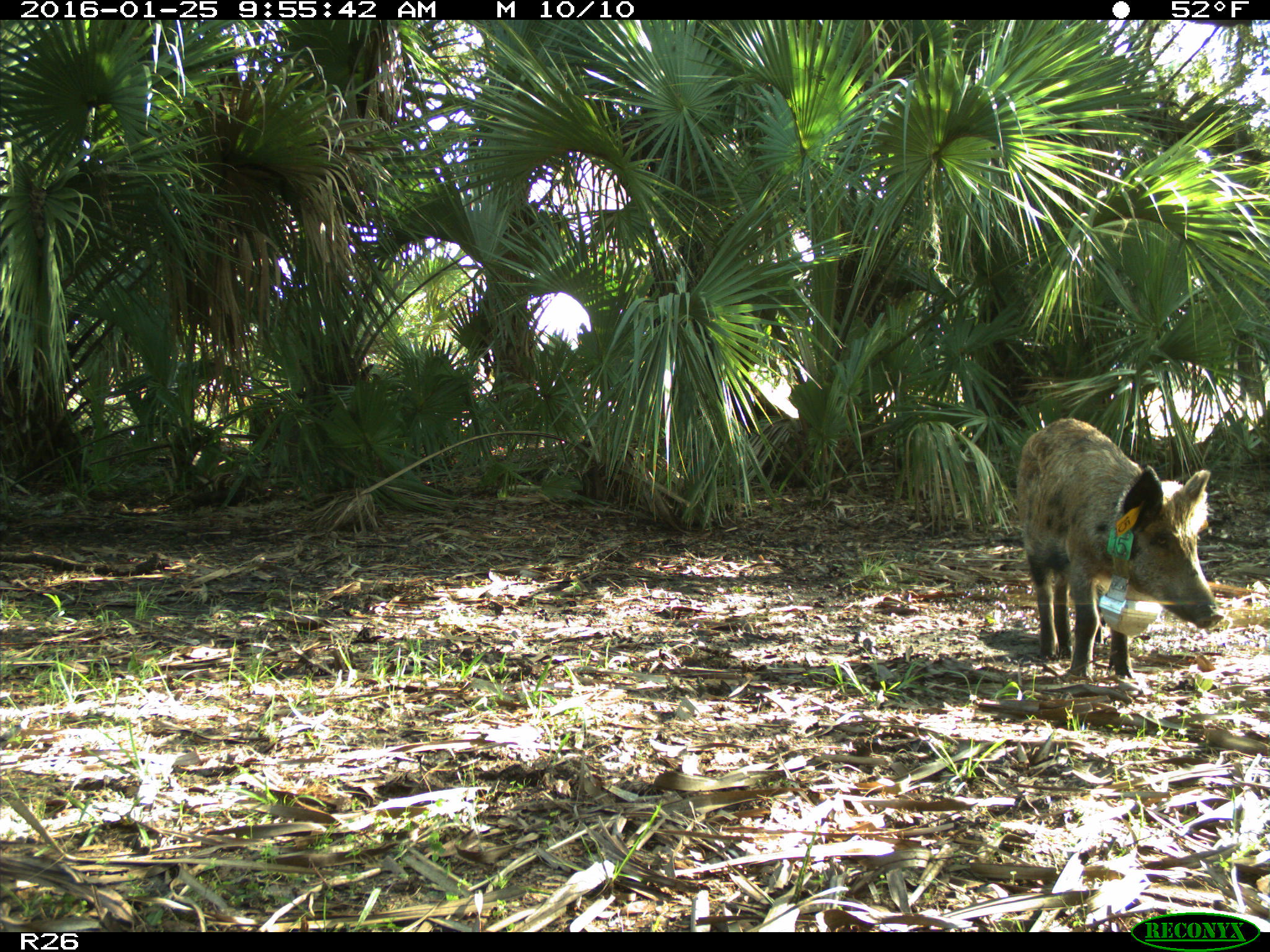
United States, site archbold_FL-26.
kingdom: Animalia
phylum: Chordata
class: Mammalia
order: Artiodactyla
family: Suidae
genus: Sus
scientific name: Sus scrofa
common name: wild boar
Sus scrofa (wild boar).